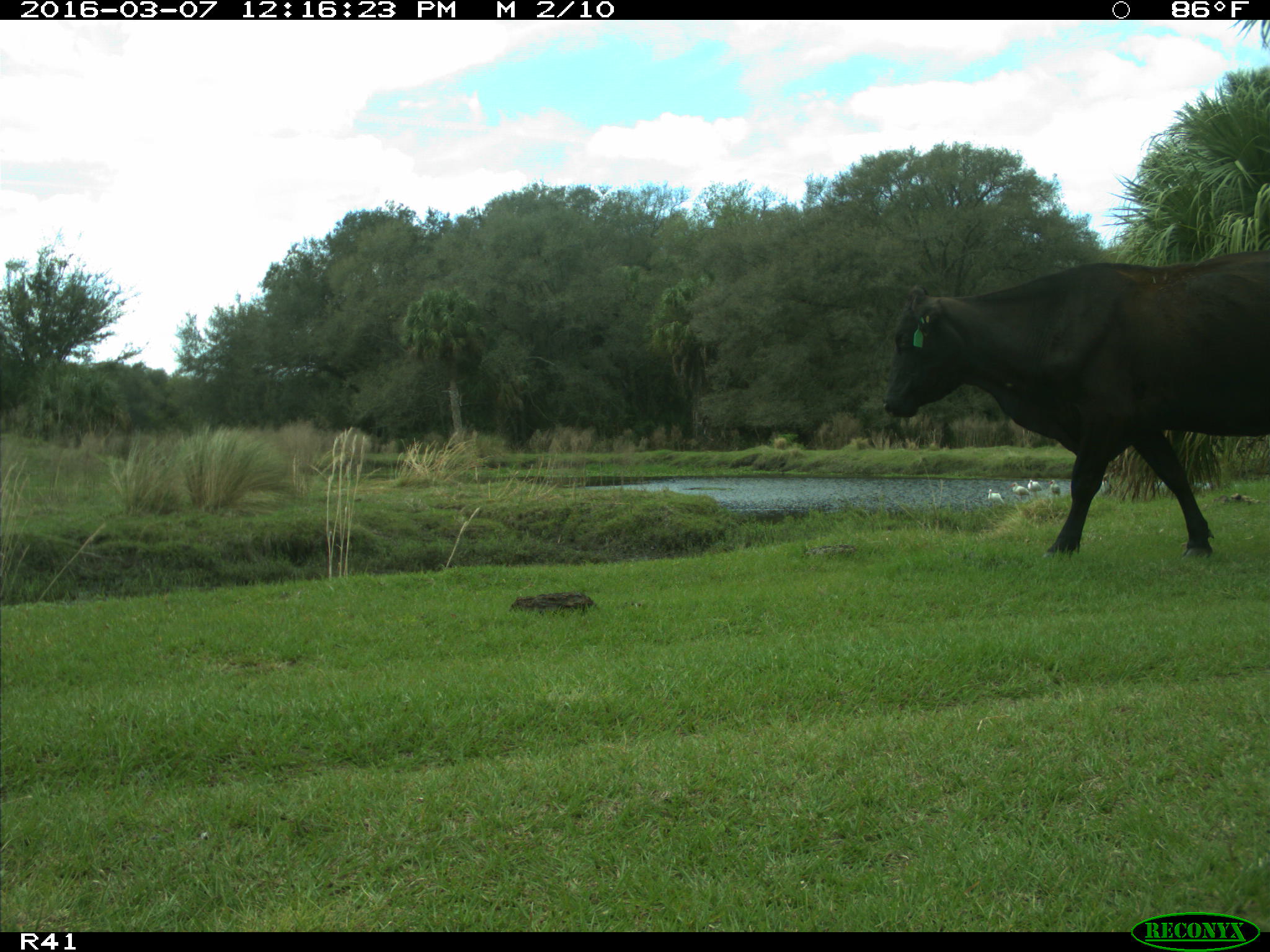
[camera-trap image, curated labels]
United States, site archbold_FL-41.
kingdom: Animalia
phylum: Chordata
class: Mammalia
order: Artiodactyla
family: Bovidae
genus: Bos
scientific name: Bos taurus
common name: domestic cow